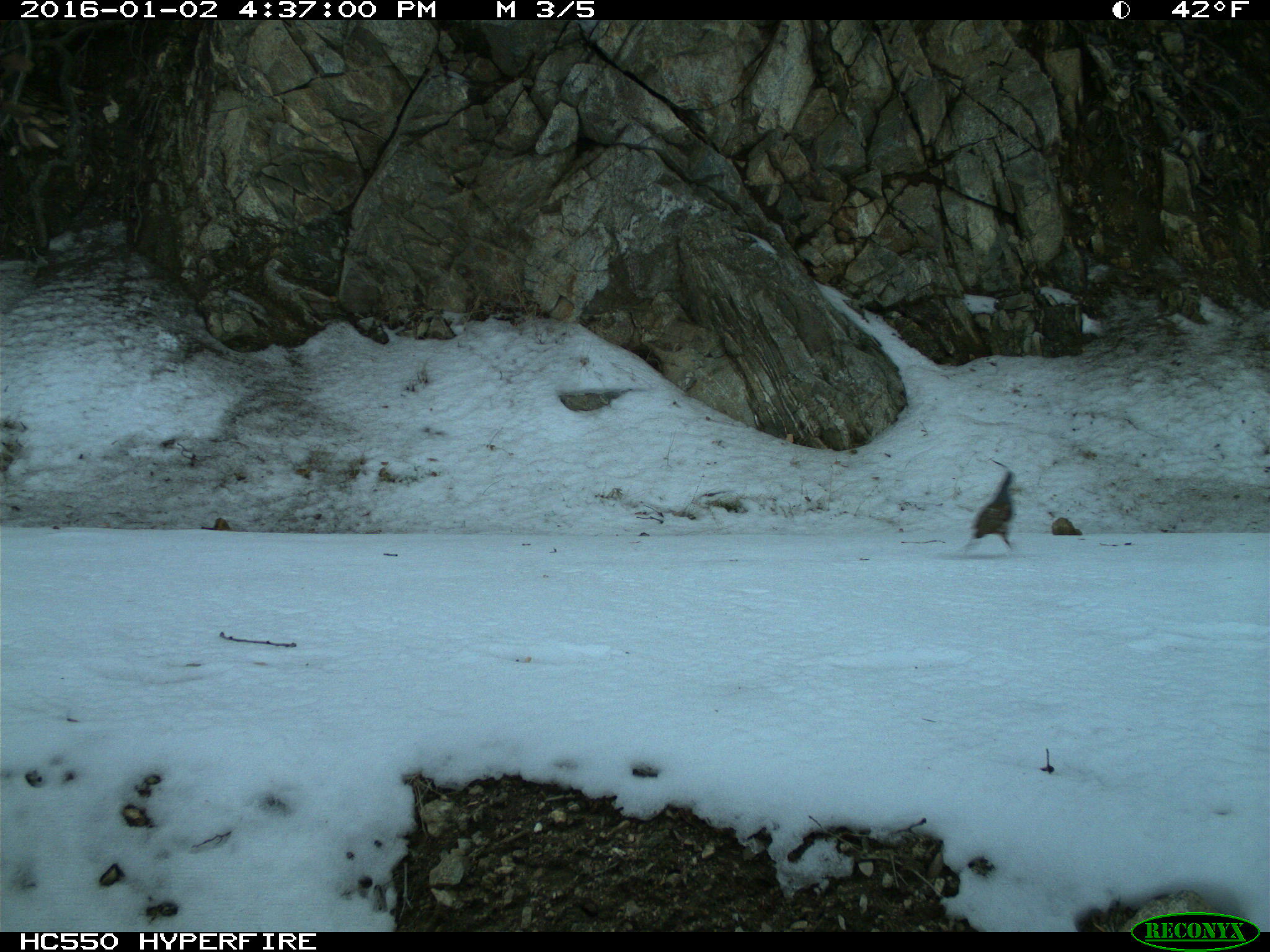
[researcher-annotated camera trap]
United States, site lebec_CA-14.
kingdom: Animalia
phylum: Chordata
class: Aves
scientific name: Aves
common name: birds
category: unidentified bird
Unidentified bird (birds) (Aves).